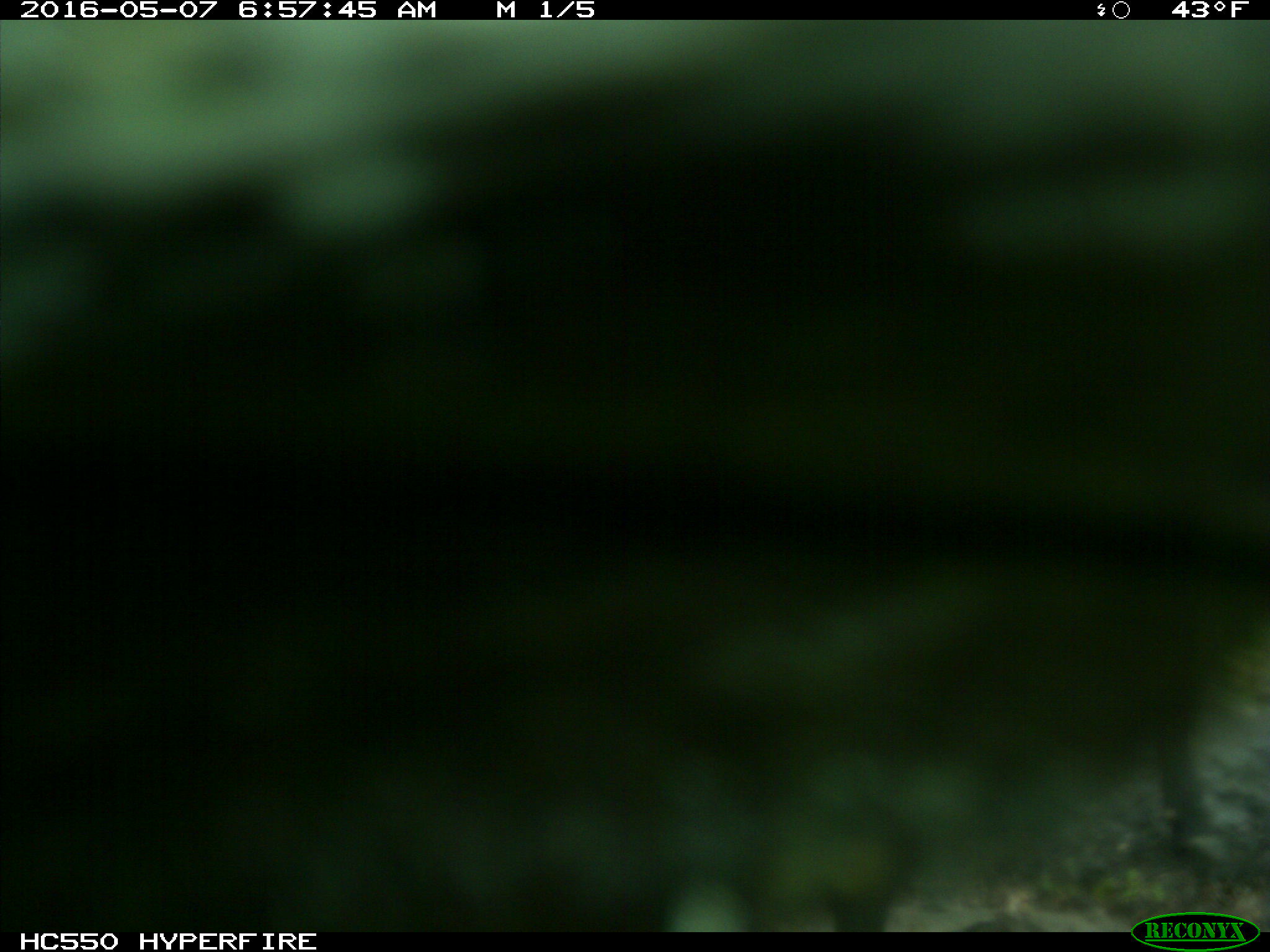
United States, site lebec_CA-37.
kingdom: Animalia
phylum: Chordata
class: Mammalia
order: Artiodactyla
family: Bovidae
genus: Bos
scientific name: Bos taurus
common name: domestic cow